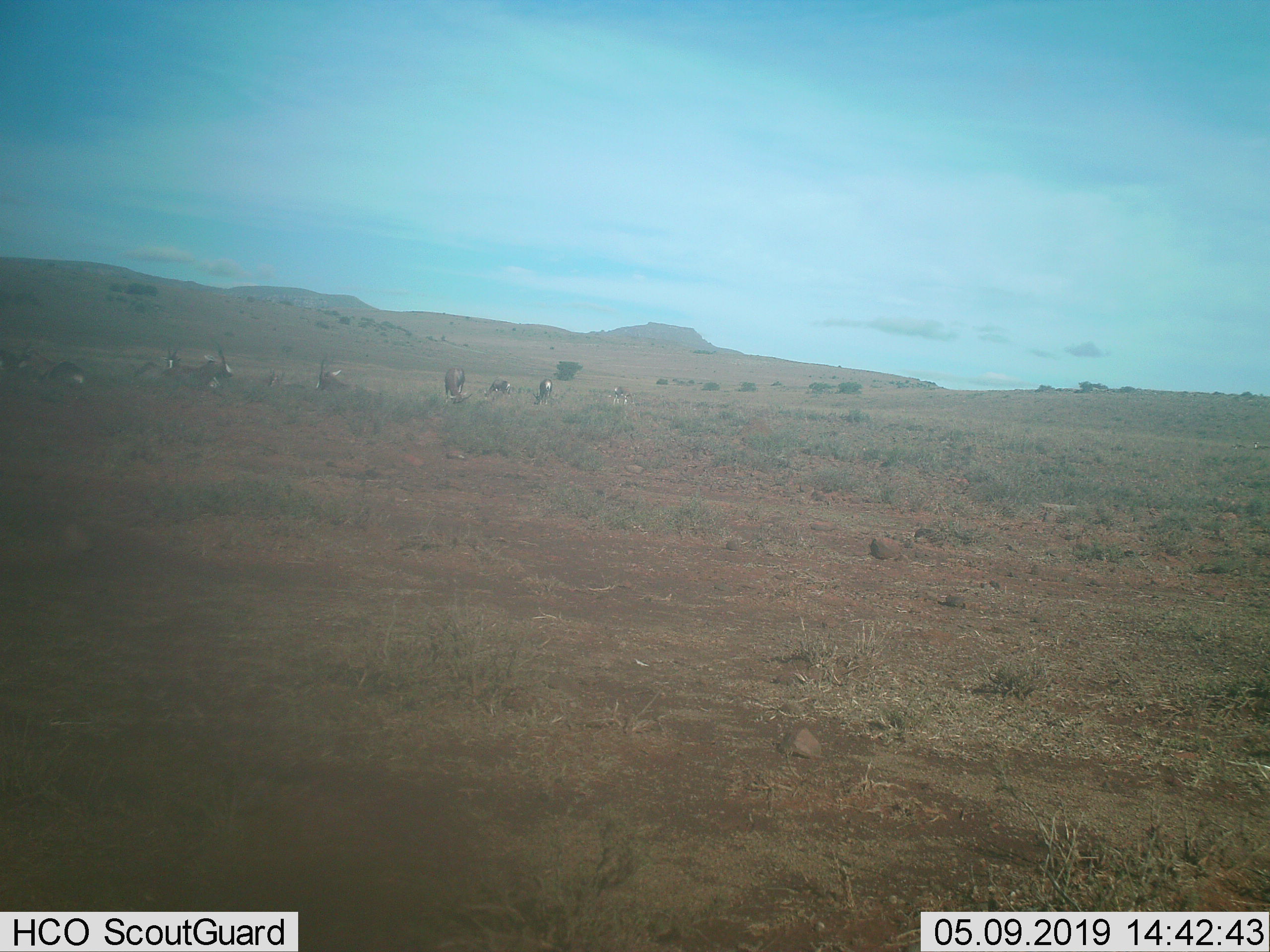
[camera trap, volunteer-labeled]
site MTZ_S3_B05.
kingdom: Animalia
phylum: Chordata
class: Mammalia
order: Artiodactyla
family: Bovidae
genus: Damaliscus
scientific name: Damaliscus pygargus phillipsi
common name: blesbok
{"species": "blesbok (Damaliscus pygargus phillipsi)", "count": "10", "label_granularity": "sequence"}